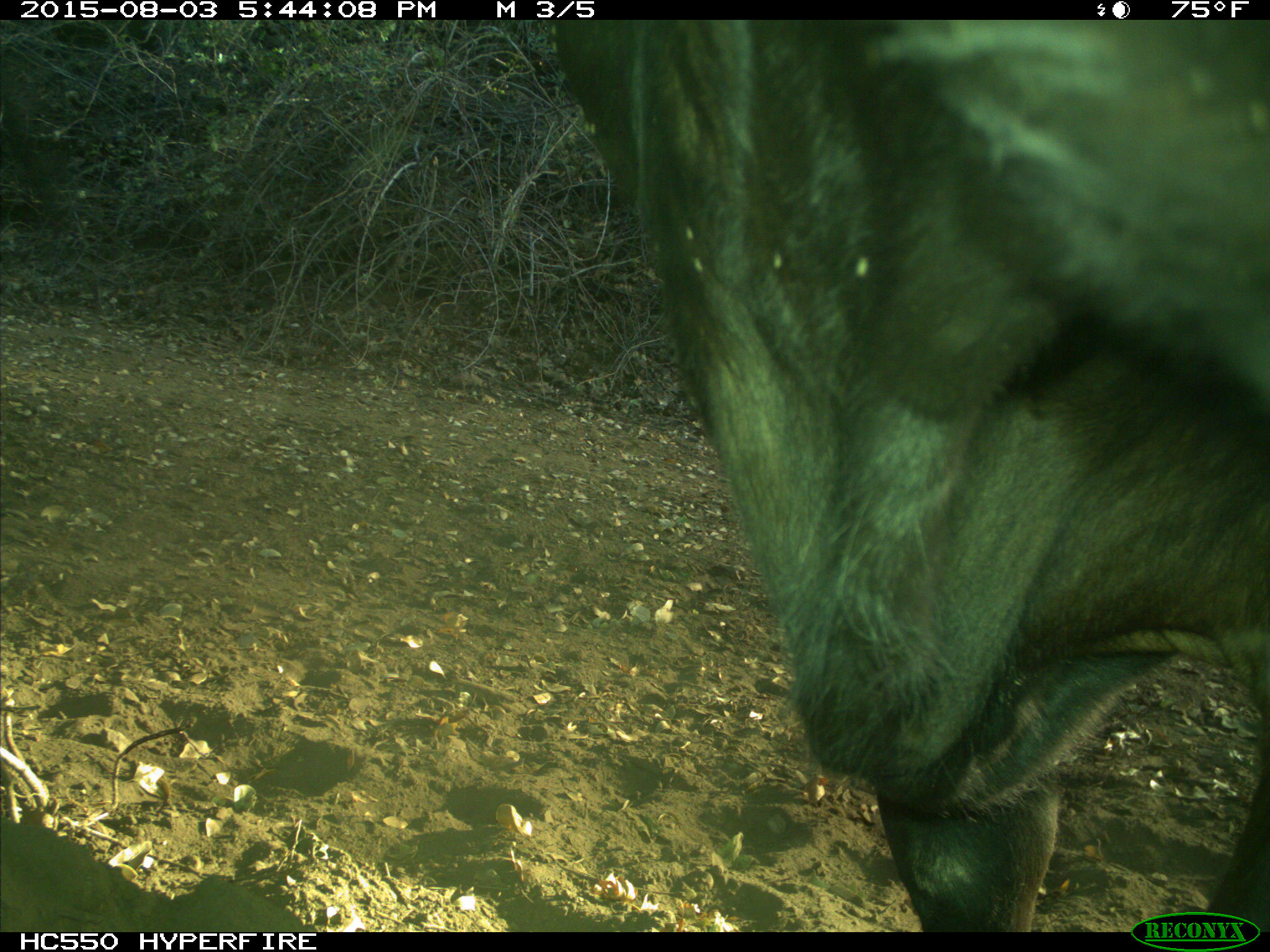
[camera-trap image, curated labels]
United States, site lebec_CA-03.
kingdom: Animalia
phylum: Chordata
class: Mammalia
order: Artiodactyla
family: Bovidae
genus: Bos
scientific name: Bos taurus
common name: domestic cow